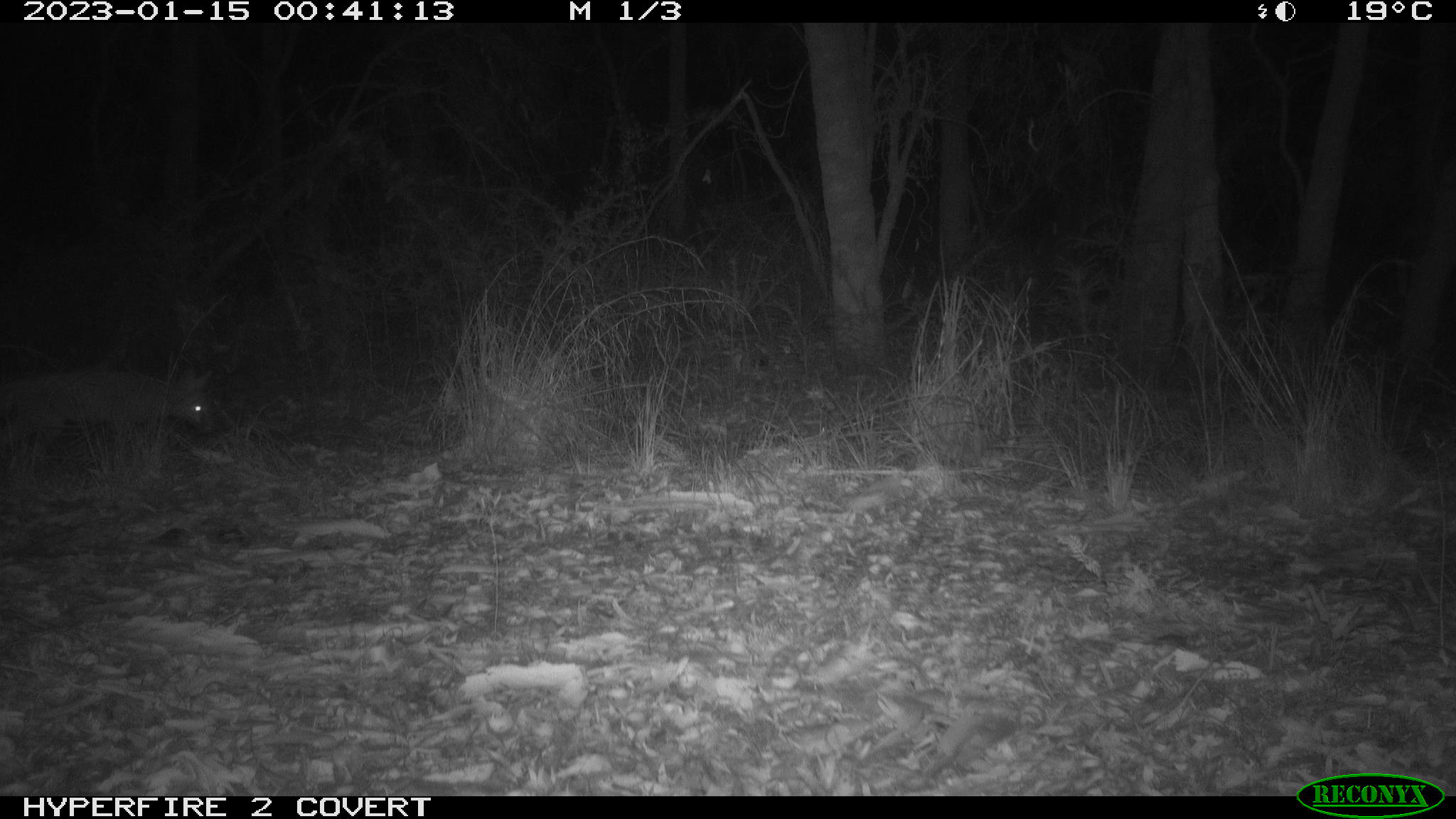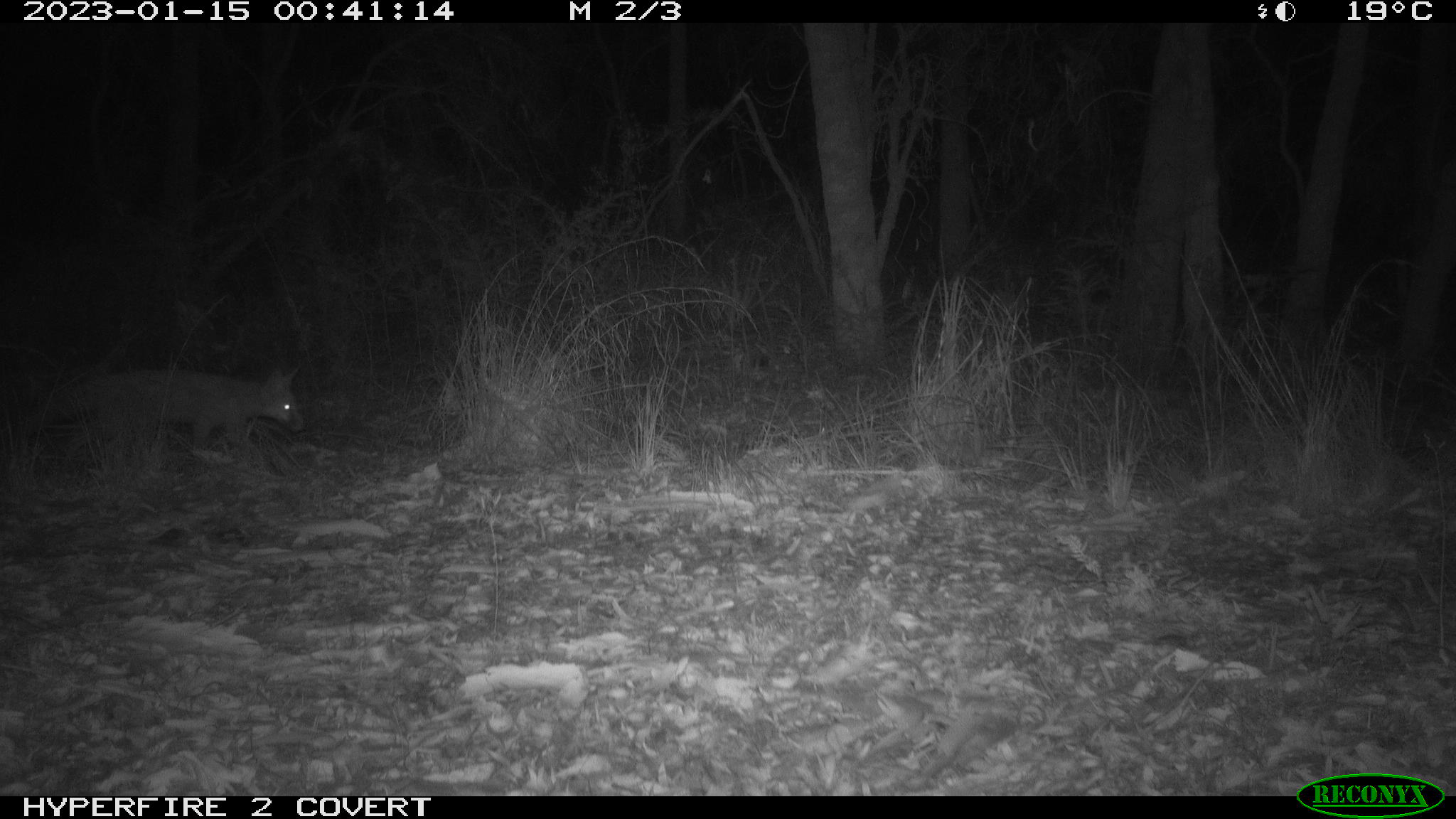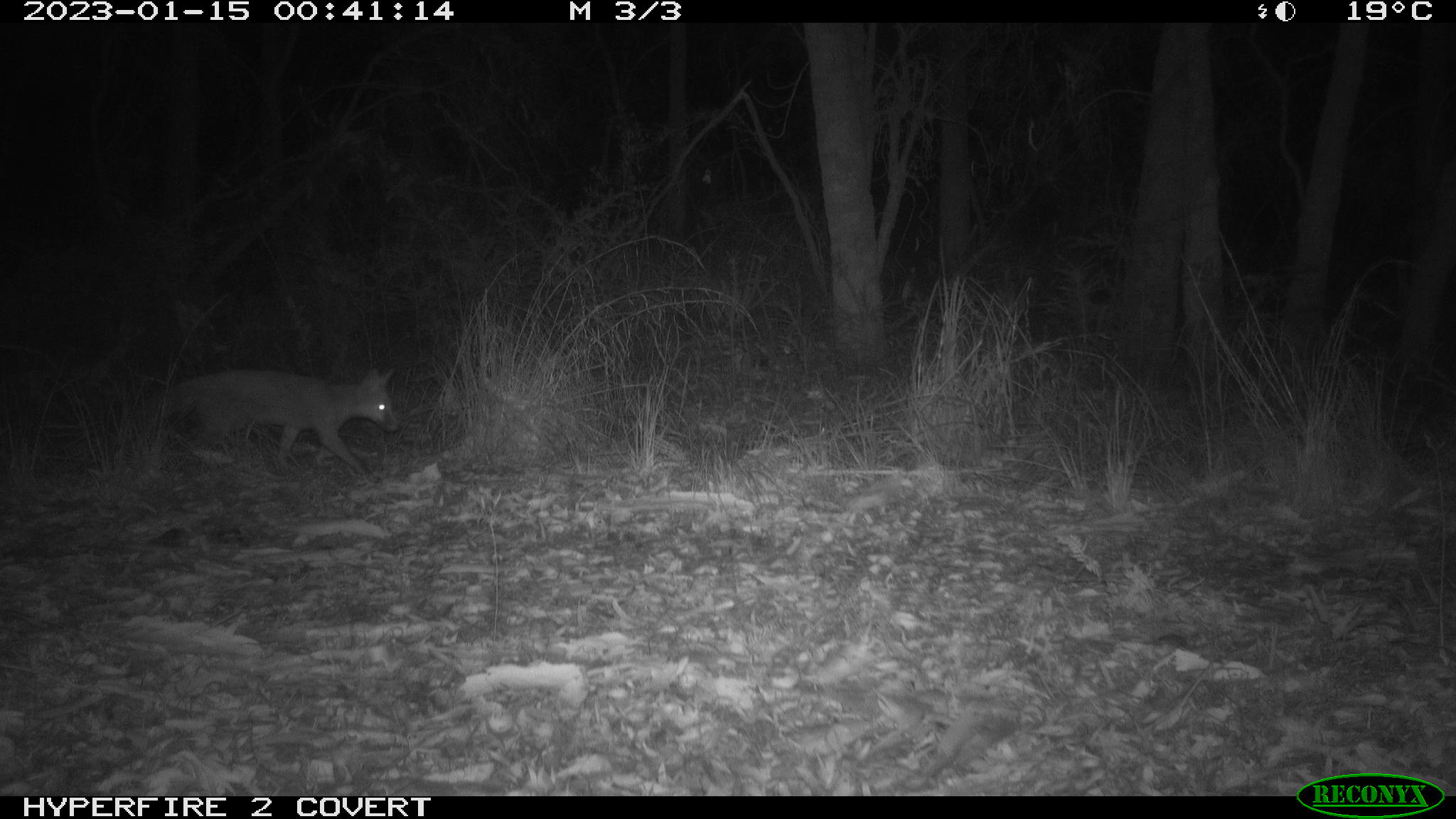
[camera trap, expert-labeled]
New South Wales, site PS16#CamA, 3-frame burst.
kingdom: Animalia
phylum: Chordata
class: Mammalia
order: Carnivora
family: Canidae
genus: Vulpes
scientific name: Vulpes vulpes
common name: red fox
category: fox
Fox (red fox) (Vulpes vulpes).